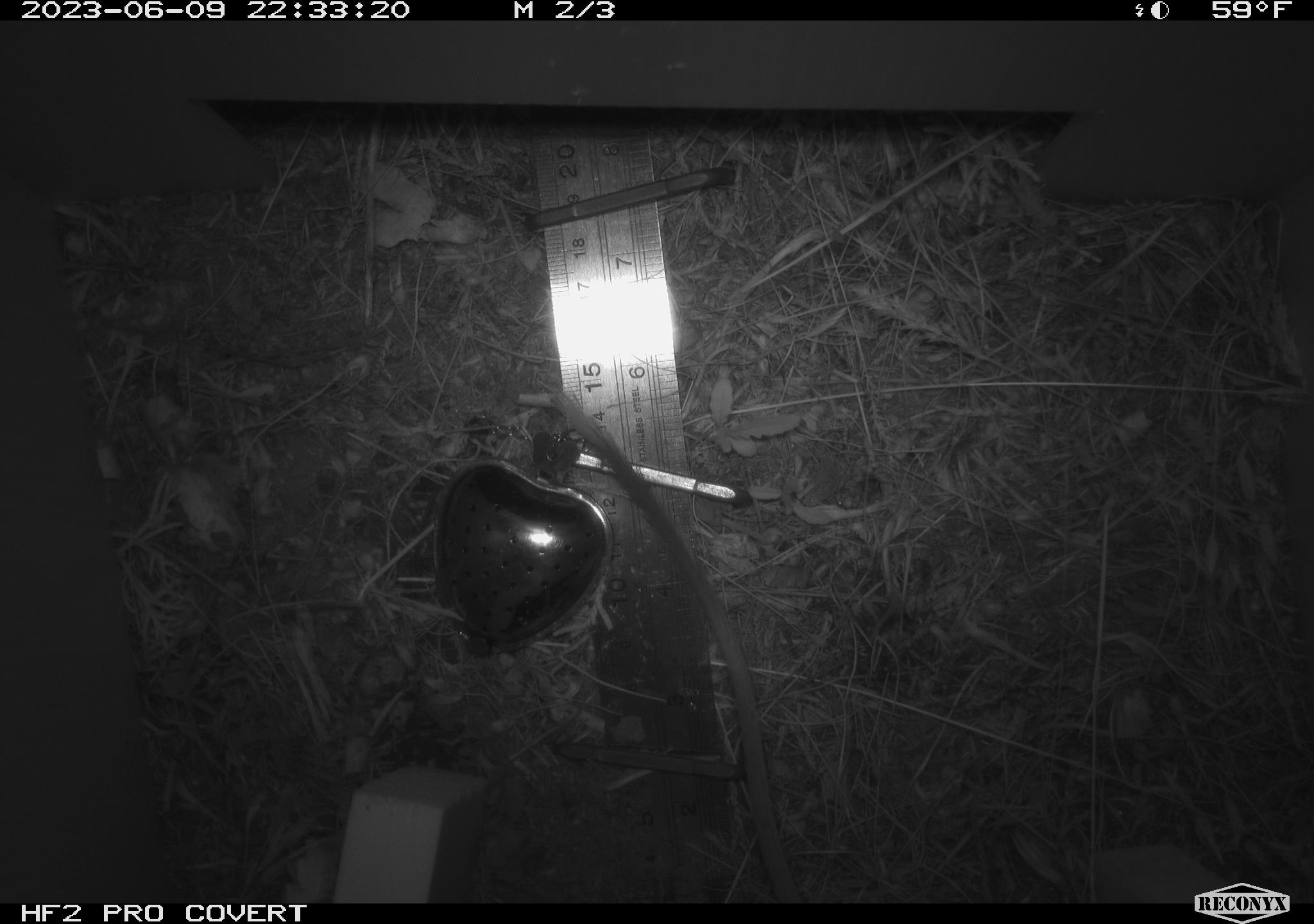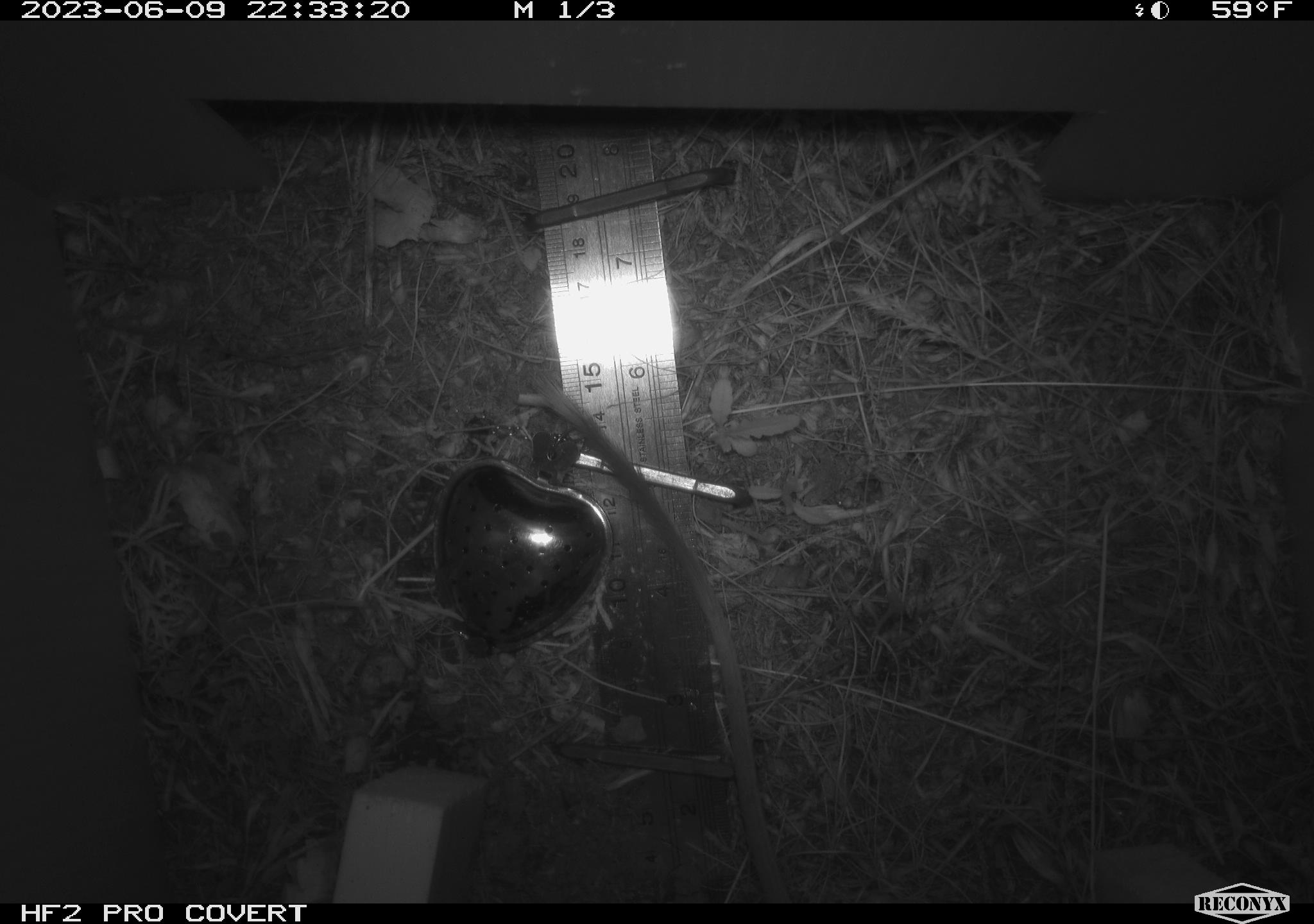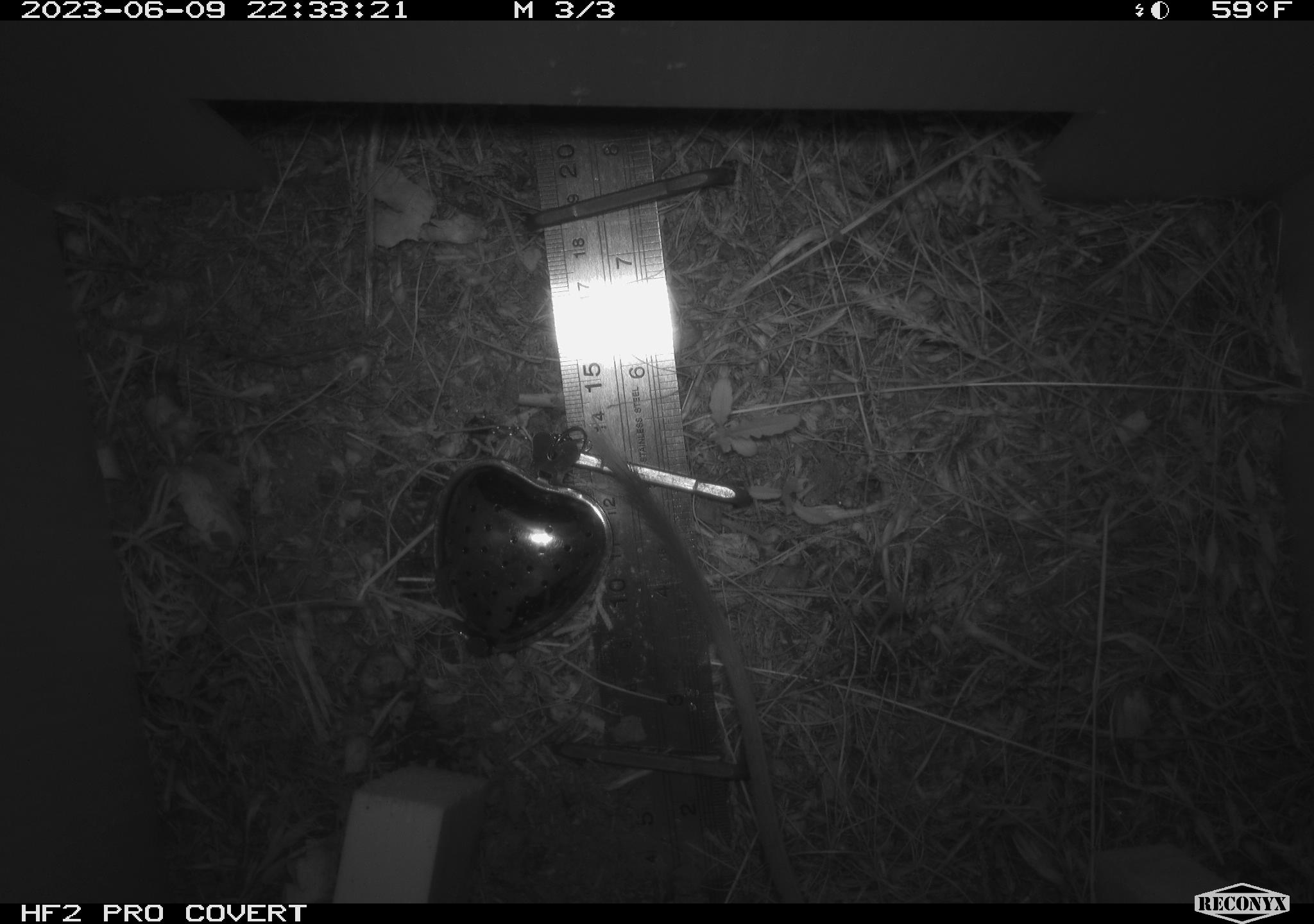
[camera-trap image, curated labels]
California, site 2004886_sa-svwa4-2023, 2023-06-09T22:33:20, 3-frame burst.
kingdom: Animalia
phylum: Chordata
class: Mammalia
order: Rodentia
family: Heteromyidae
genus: Dipodomys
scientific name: Dipodomys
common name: kangaroo rats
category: dipodomys species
Dipodomys species (kangaroo rats) (Dipodomys).